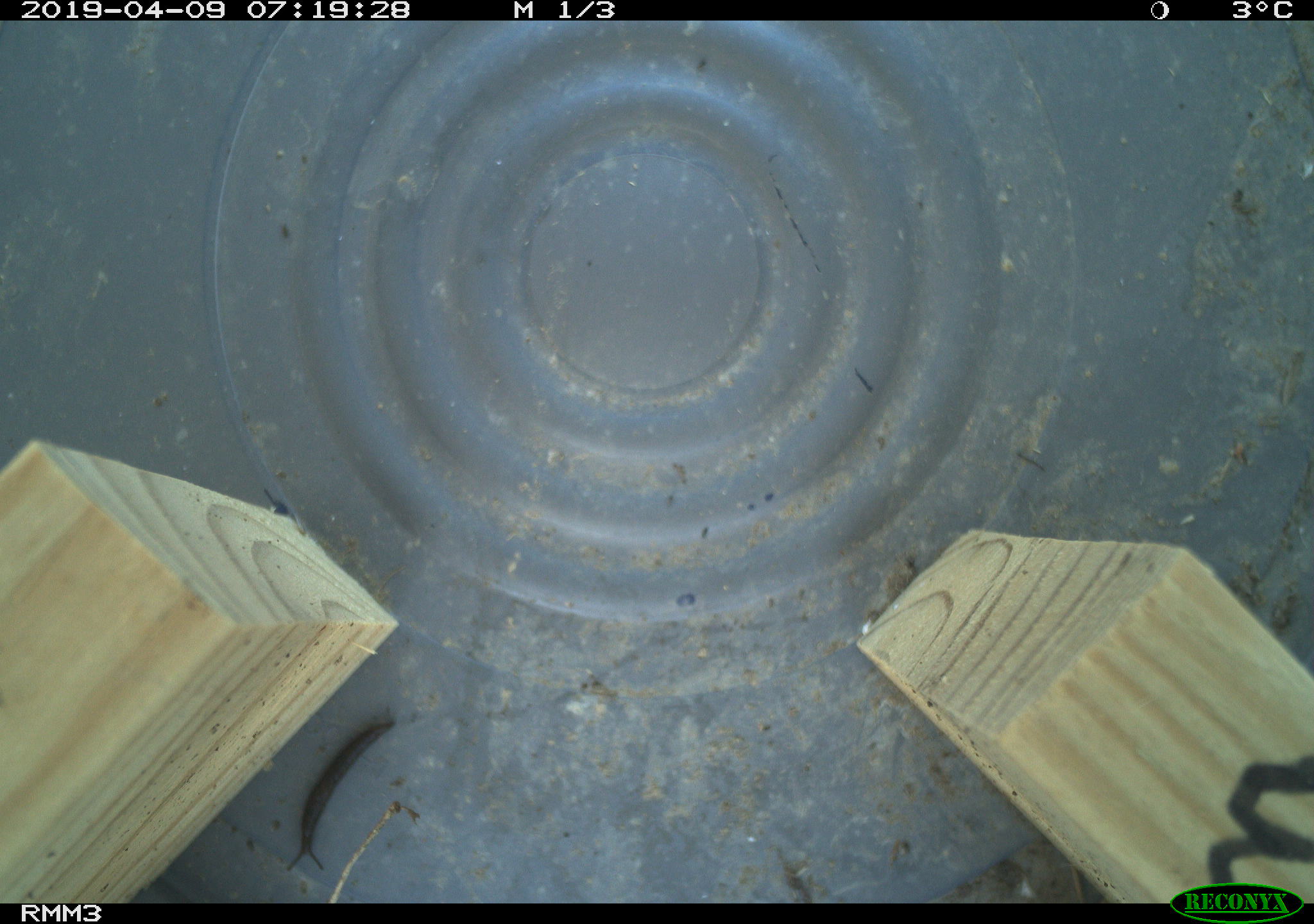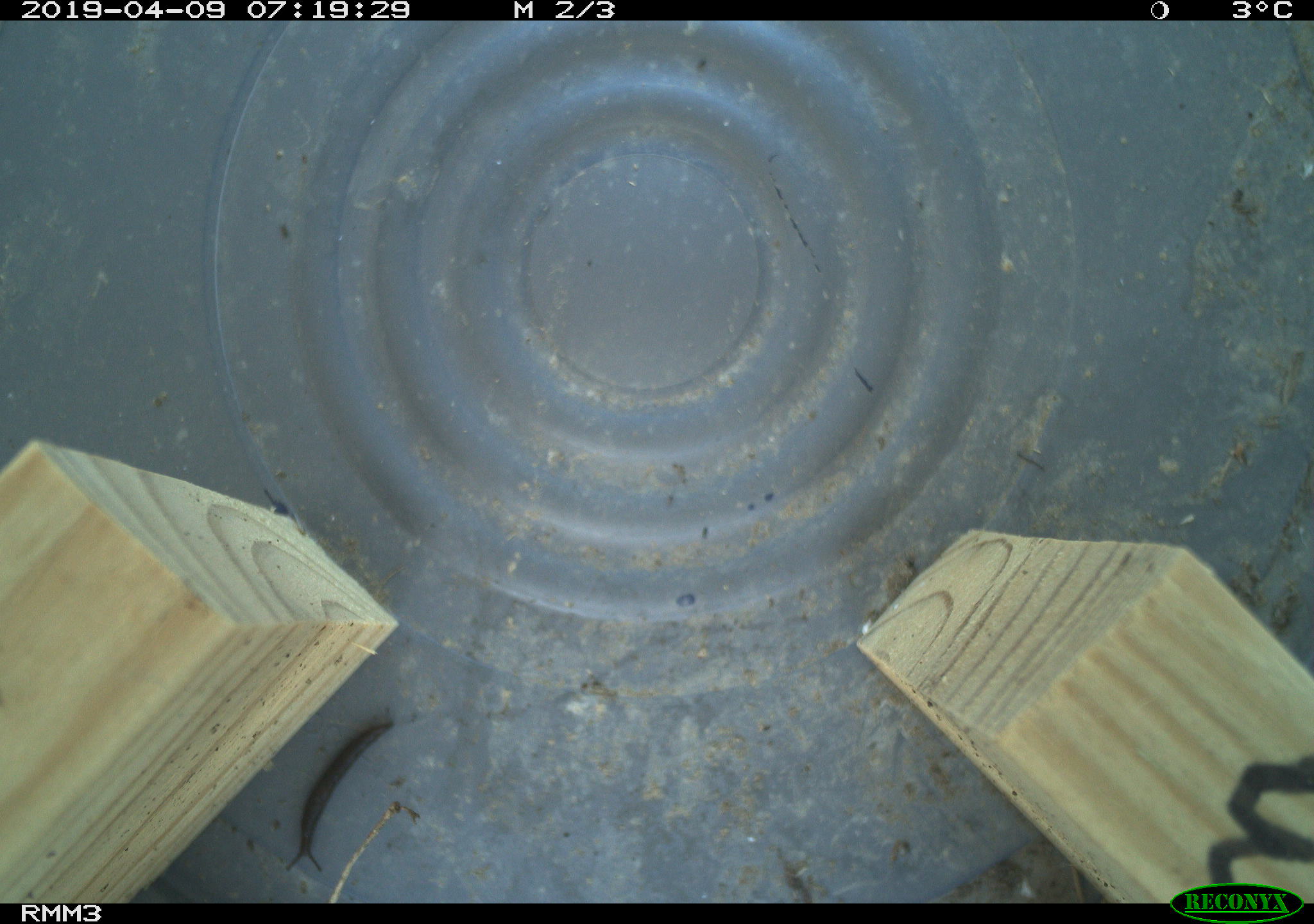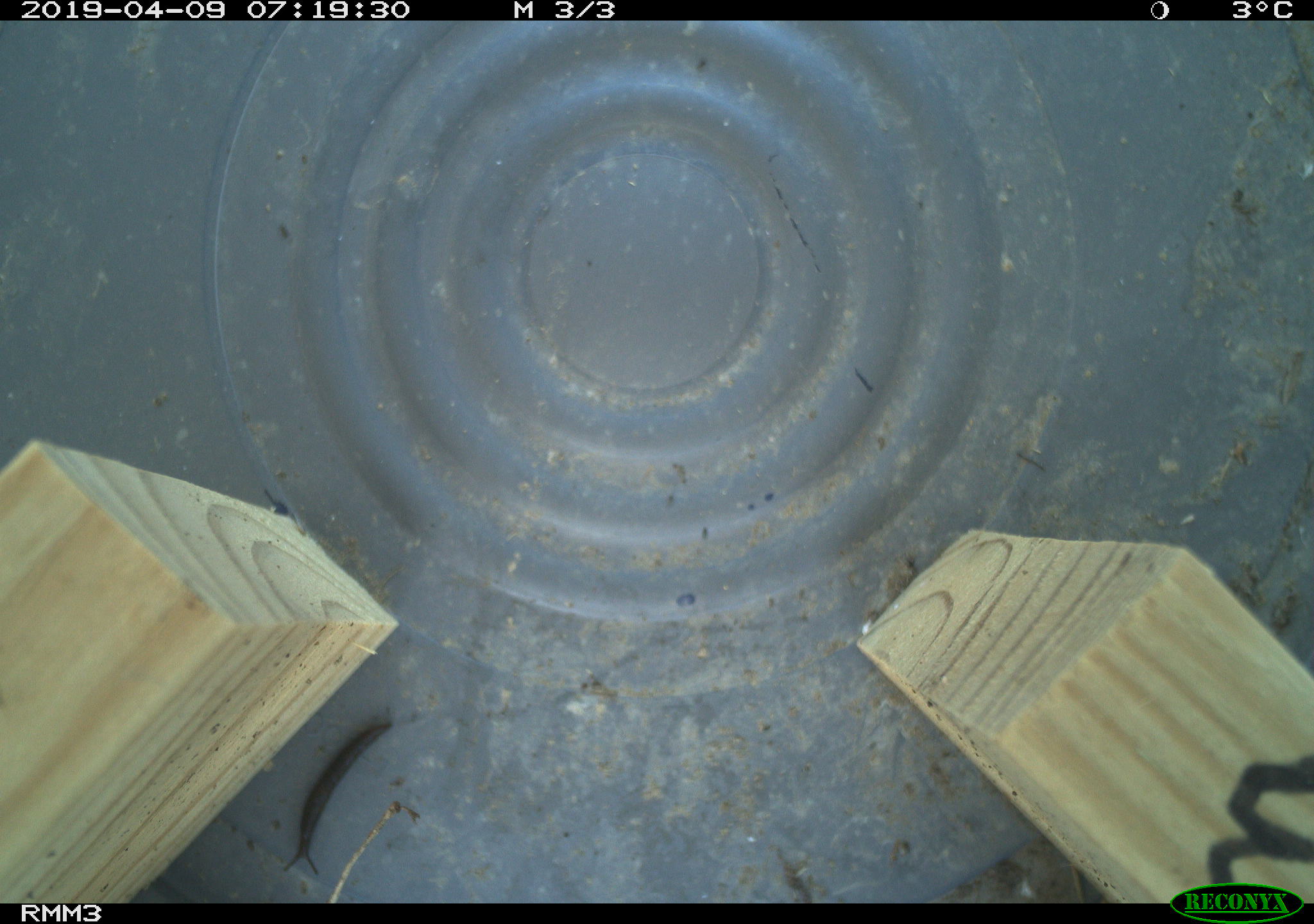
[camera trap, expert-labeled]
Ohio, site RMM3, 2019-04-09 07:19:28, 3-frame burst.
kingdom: Animalia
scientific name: Animalia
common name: animal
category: invertebrate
Invertebrate (animal) (Animalia).